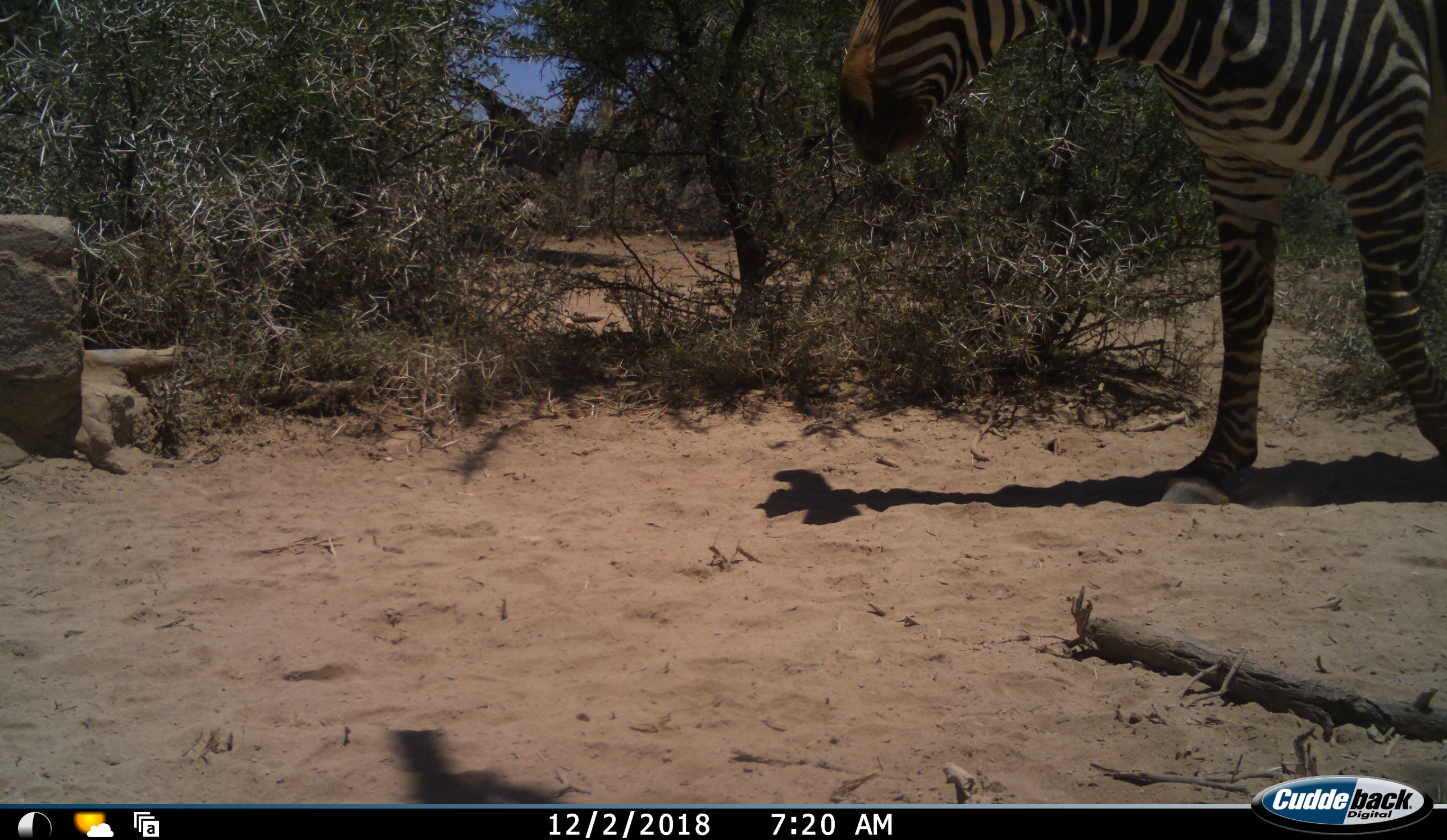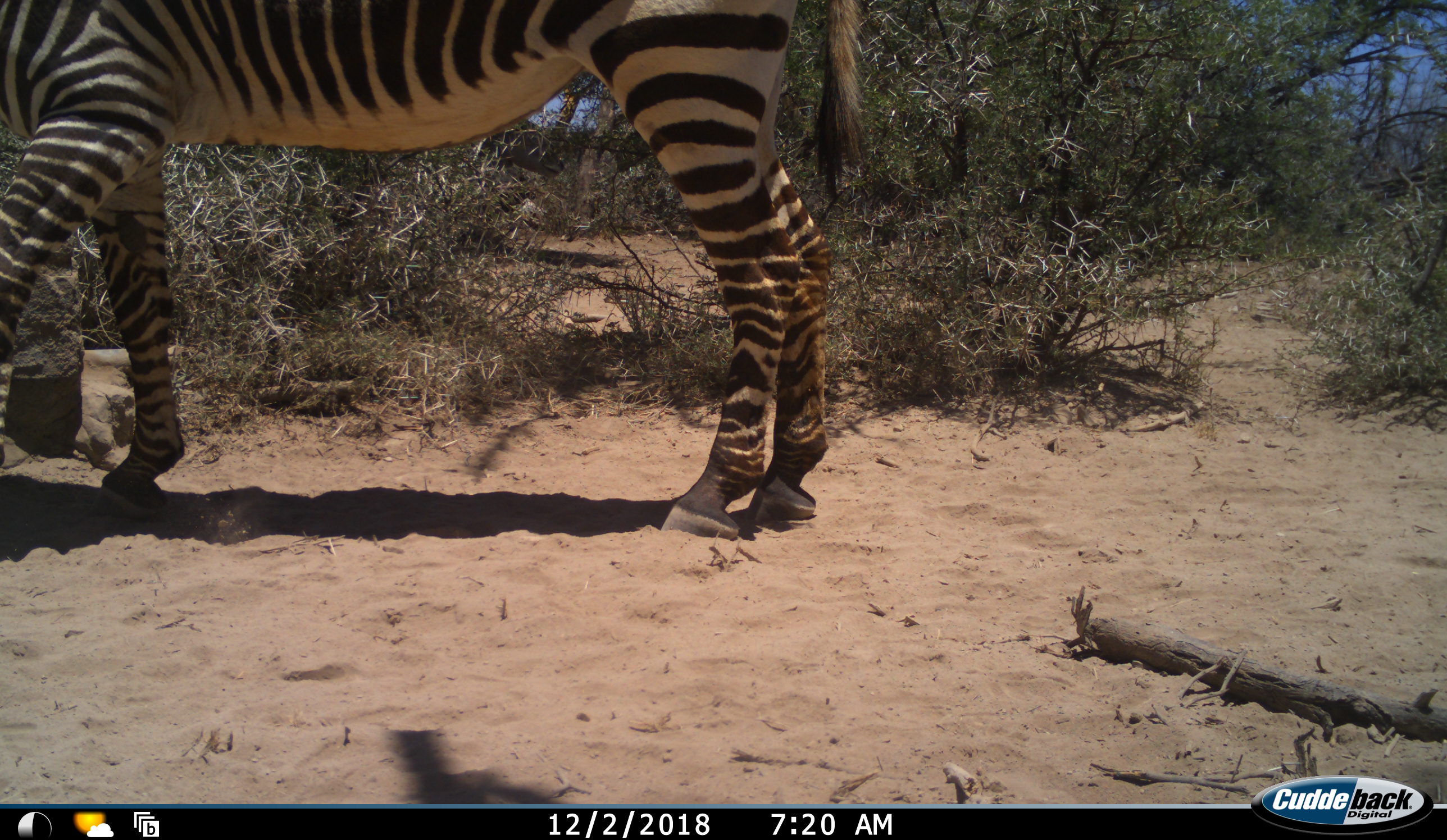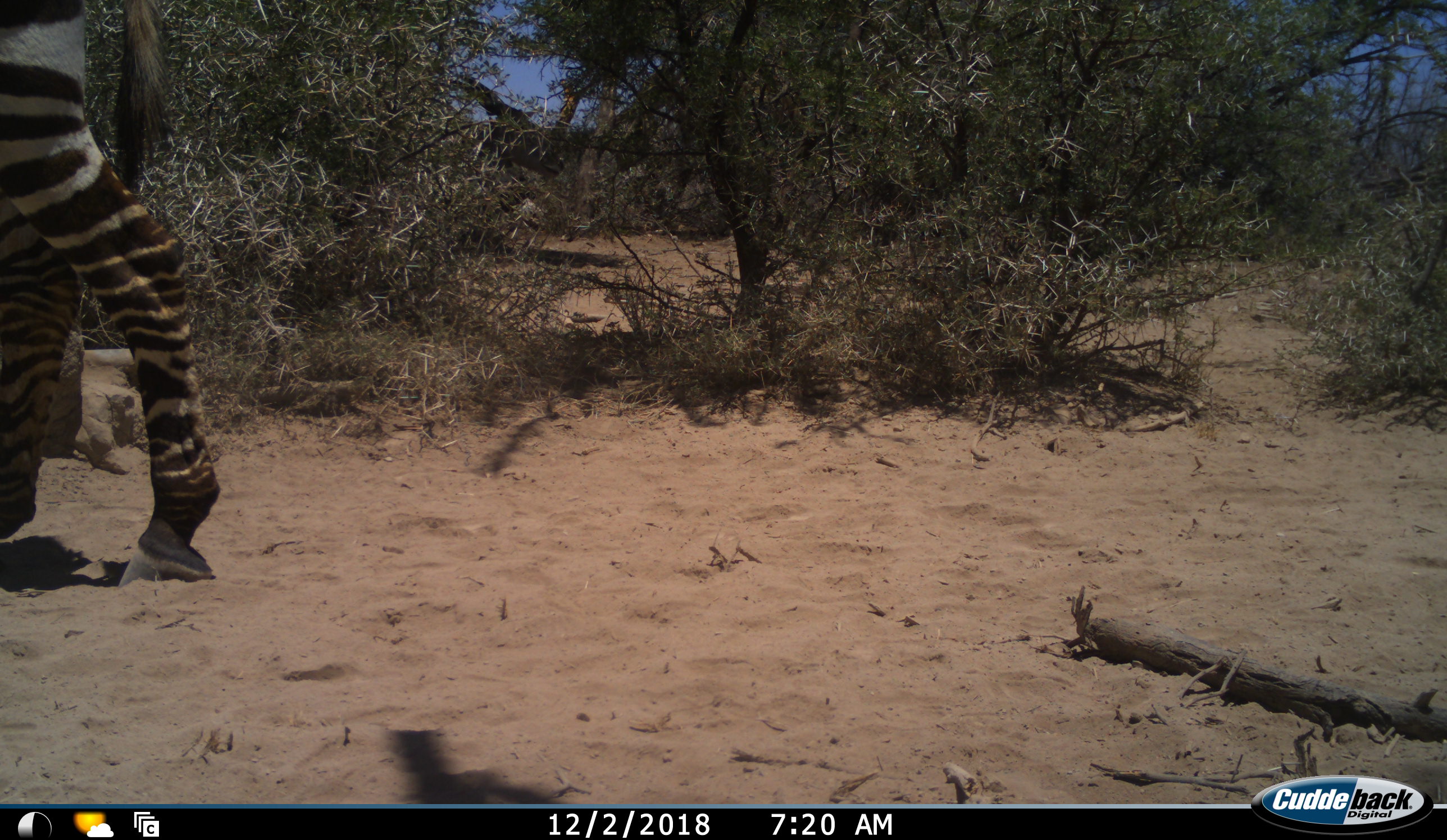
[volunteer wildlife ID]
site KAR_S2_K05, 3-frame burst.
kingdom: Animalia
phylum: Chordata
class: Mammalia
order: Perissodactyla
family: Equidae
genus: Equus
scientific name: Equus zebra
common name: mountain zebra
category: zebramountain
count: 1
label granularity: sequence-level